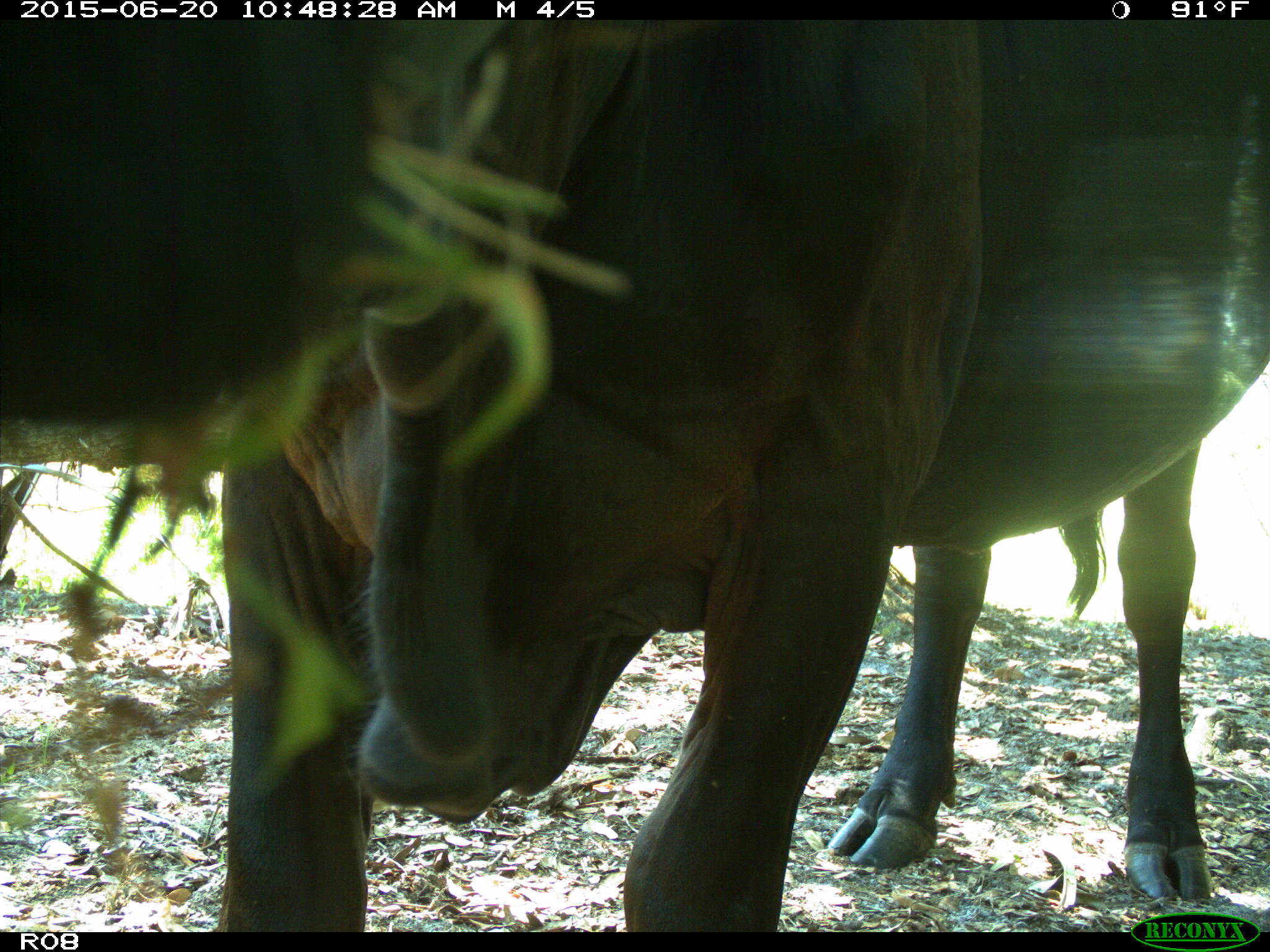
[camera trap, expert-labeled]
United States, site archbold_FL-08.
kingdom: Animalia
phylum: Chordata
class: Mammalia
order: Artiodactyla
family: Bovidae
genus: Bos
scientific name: Bos taurus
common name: domestic cow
Bos taurus (domestic cow).